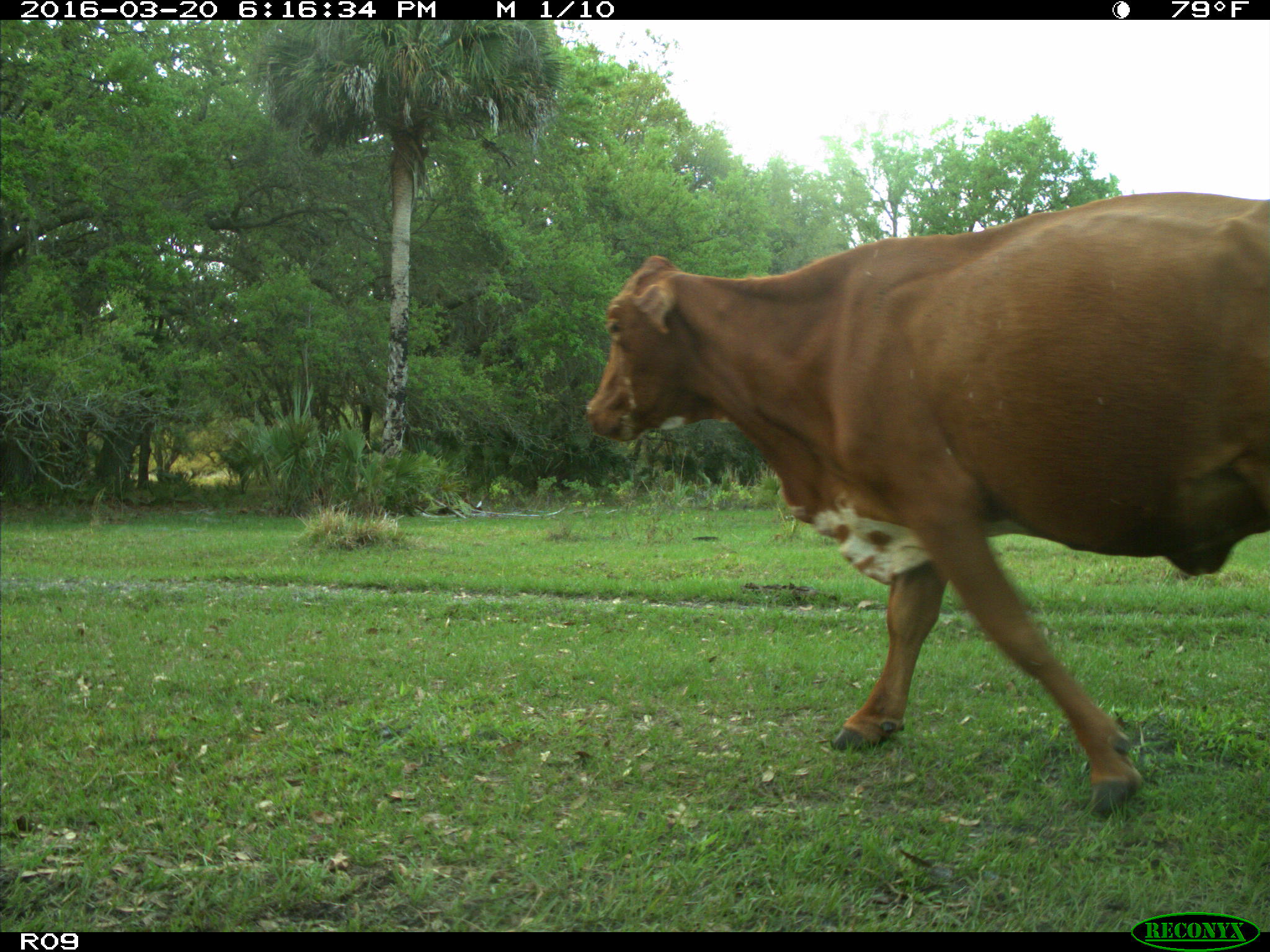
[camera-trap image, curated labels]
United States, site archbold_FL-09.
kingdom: Animalia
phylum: Chordata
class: Mammalia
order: Artiodactyla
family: Bovidae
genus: Bos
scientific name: Bos taurus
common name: domestic cow